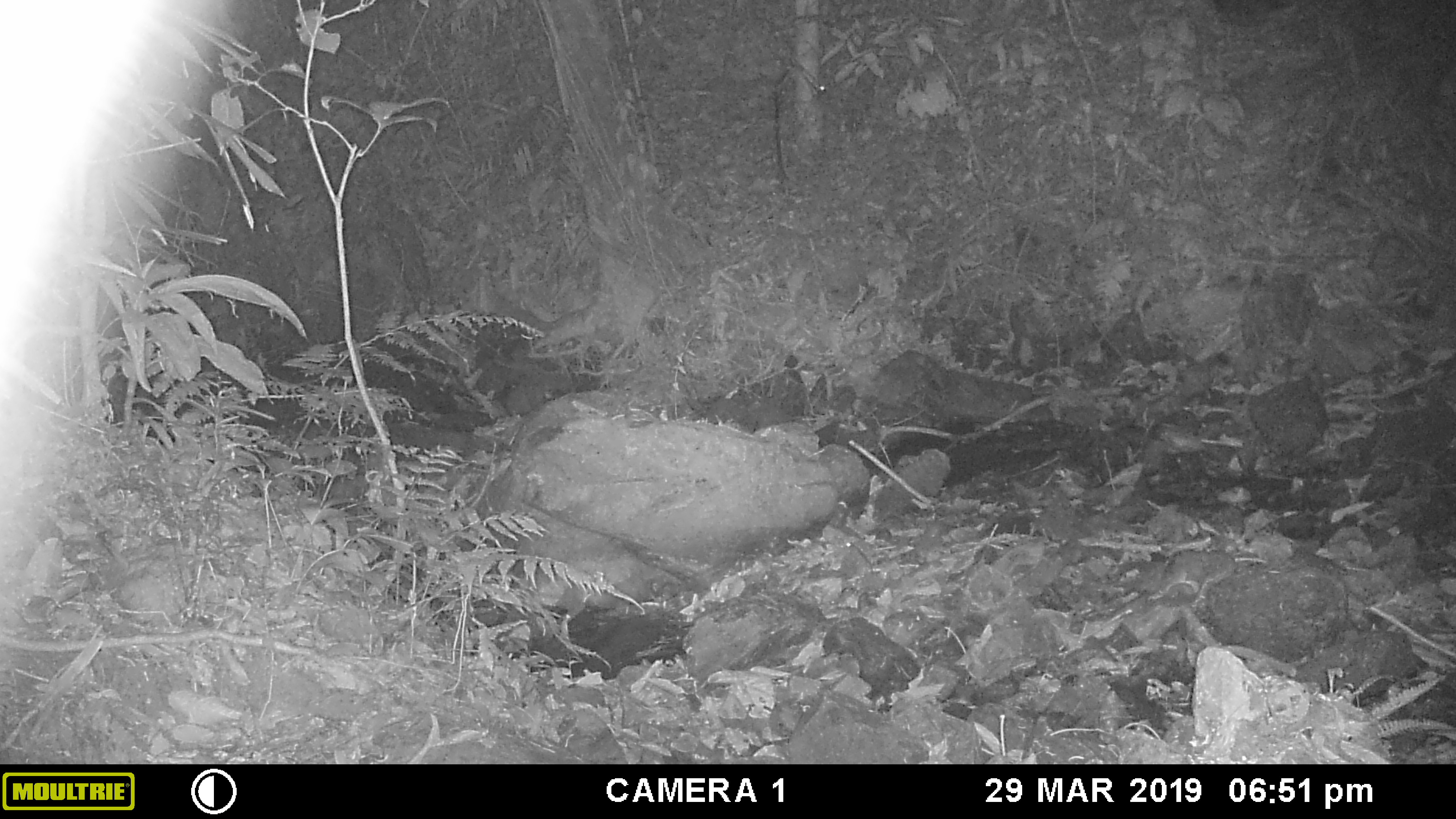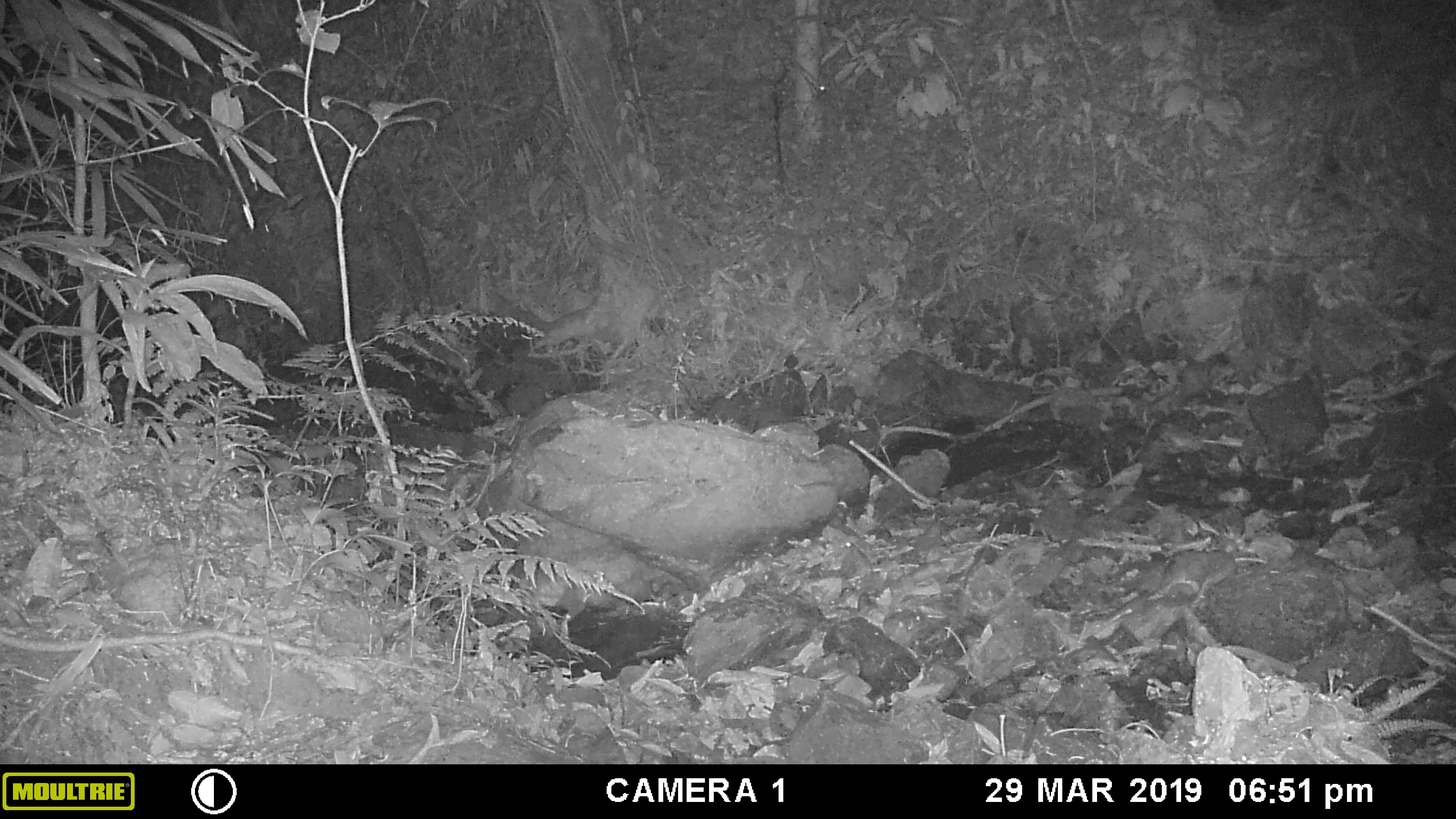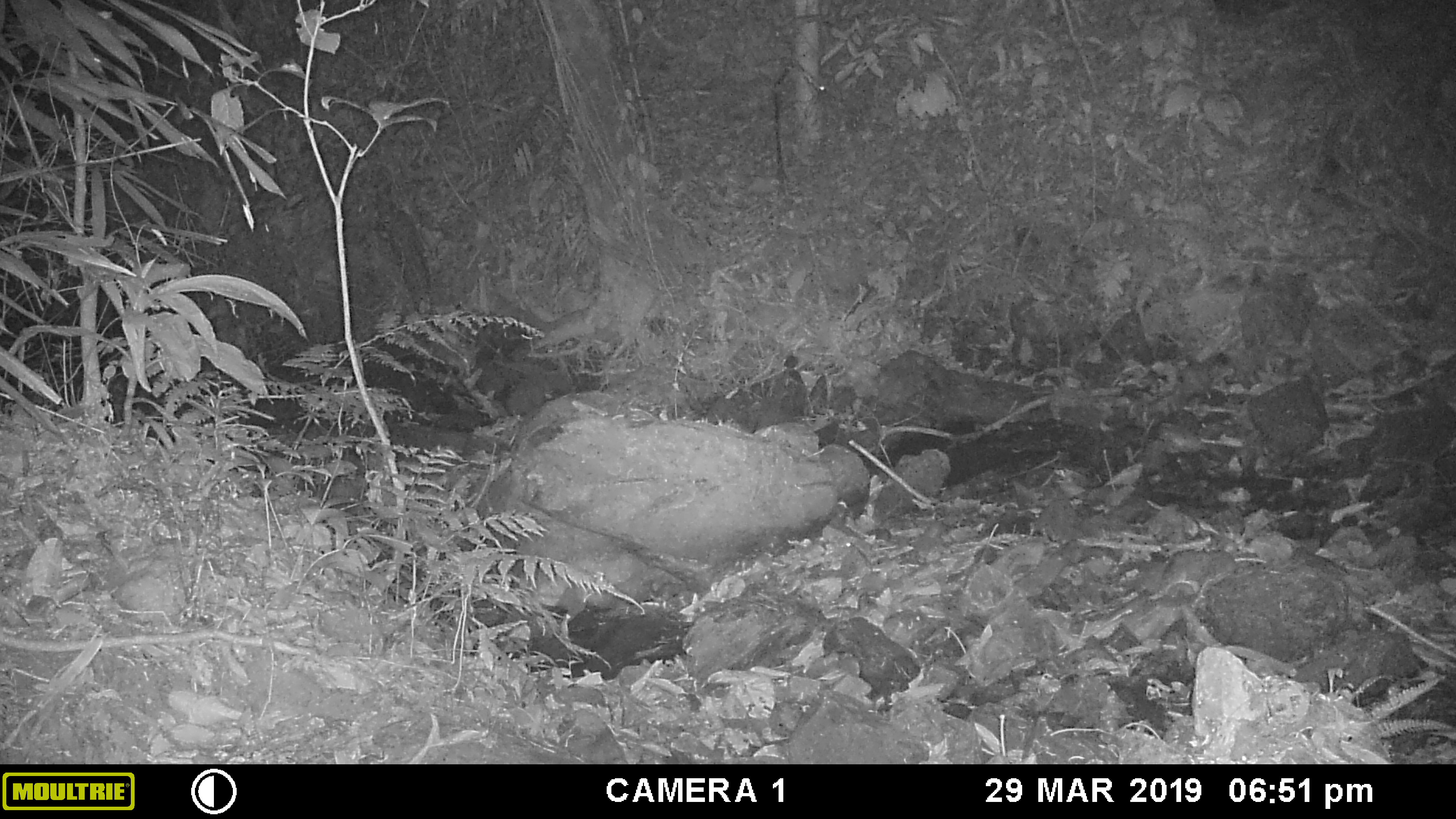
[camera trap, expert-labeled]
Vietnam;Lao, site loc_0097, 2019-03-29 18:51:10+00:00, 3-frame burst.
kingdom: Animalia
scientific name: Animalia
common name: animal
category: unidentified animal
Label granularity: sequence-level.